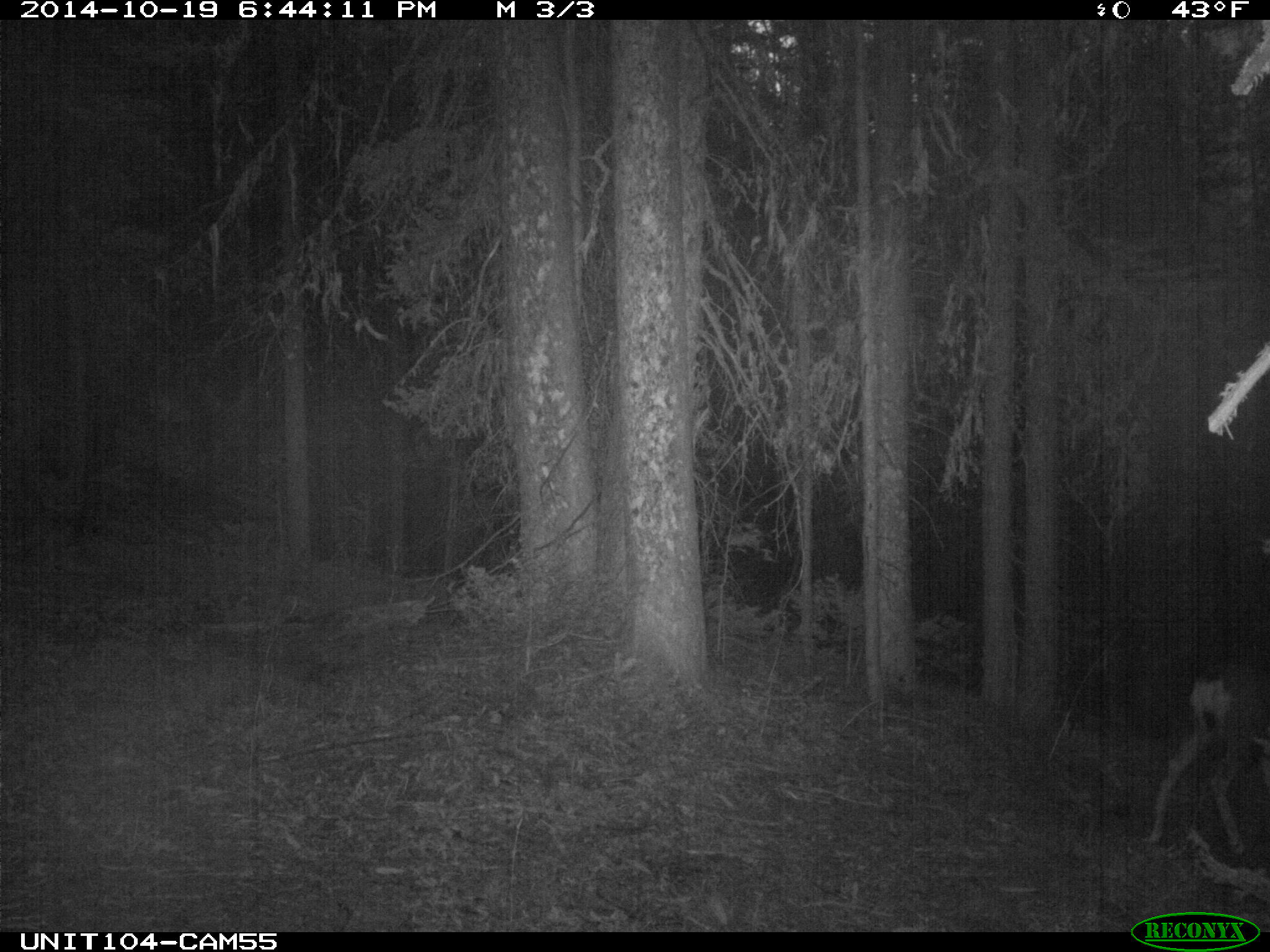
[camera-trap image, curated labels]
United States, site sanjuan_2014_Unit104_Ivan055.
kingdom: Animalia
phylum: Chordata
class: Mammalia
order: Artiodactyla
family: Cervidae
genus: Odocoileus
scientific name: Odocoileus hemionus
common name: mule deer